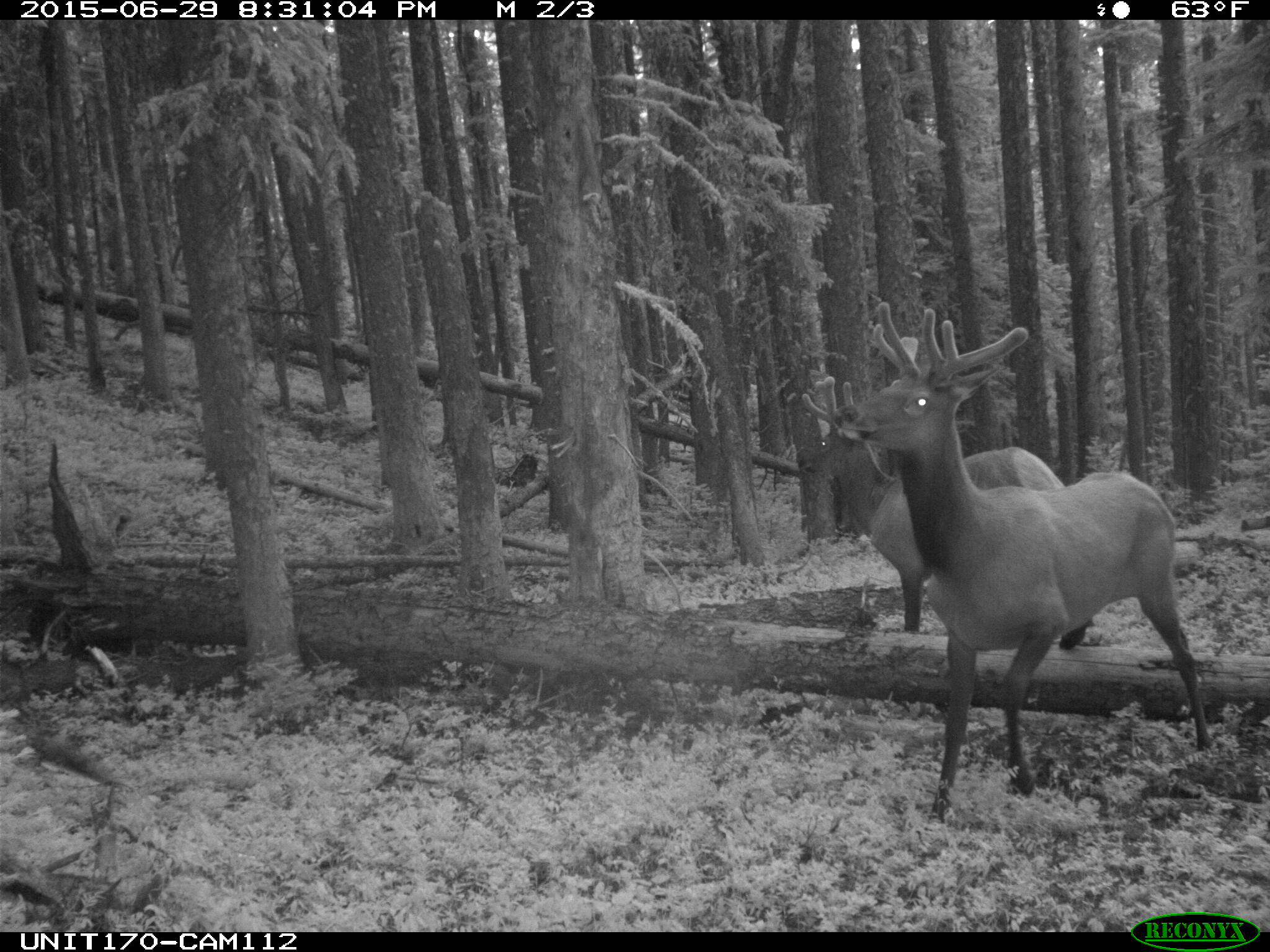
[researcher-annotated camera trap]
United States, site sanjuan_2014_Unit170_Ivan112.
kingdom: Animalia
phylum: Chordata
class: Mammalia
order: Artiodactyla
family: Cervidae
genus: Cervus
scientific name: Cervus elaphus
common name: red deer